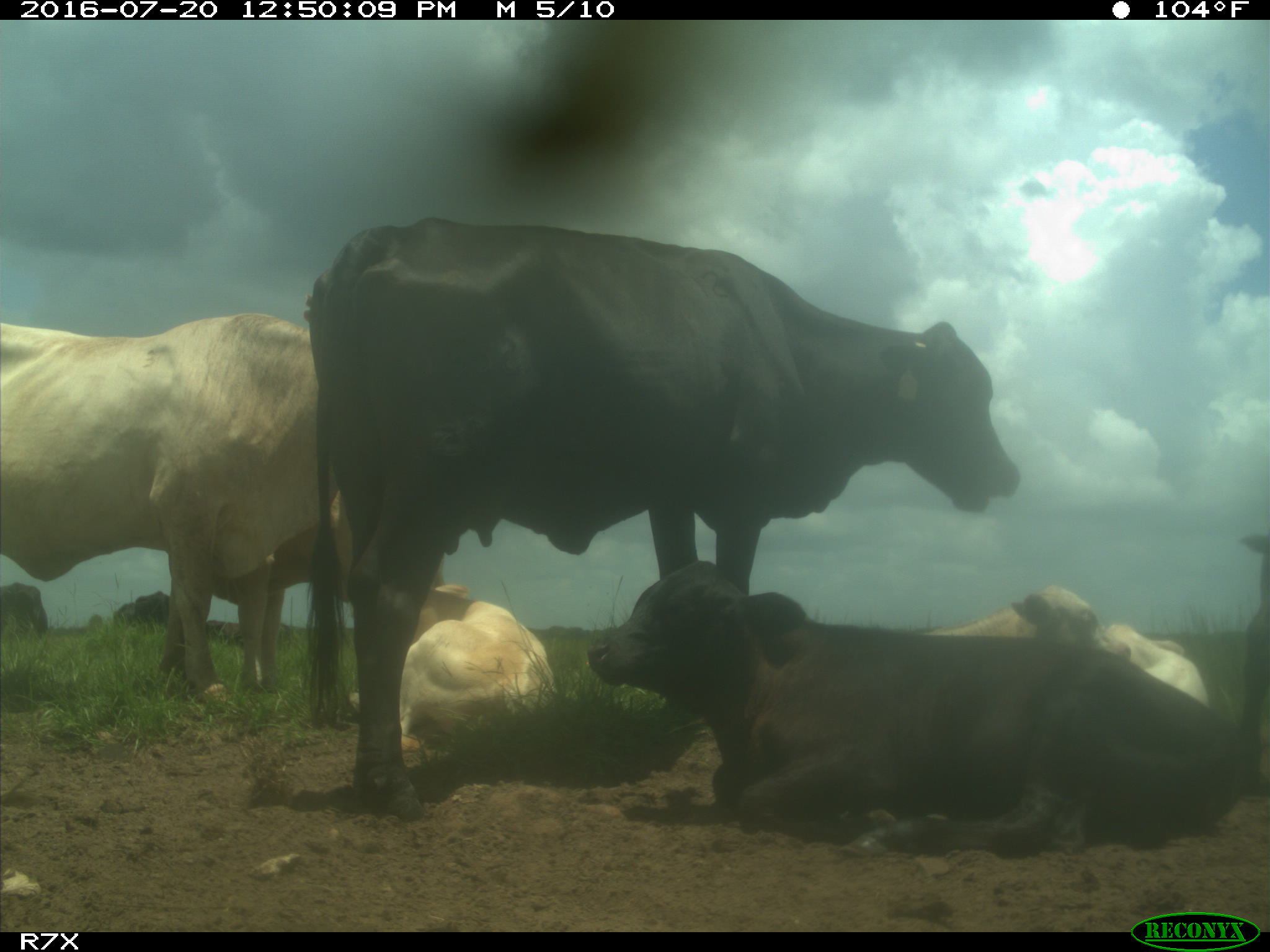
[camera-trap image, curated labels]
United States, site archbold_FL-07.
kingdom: Animalia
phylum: Chordata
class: Mammalia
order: Artiodactyla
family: Bovidae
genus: Bos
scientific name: Bos taurus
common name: domestic cow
Bos taurus (domestic cow).